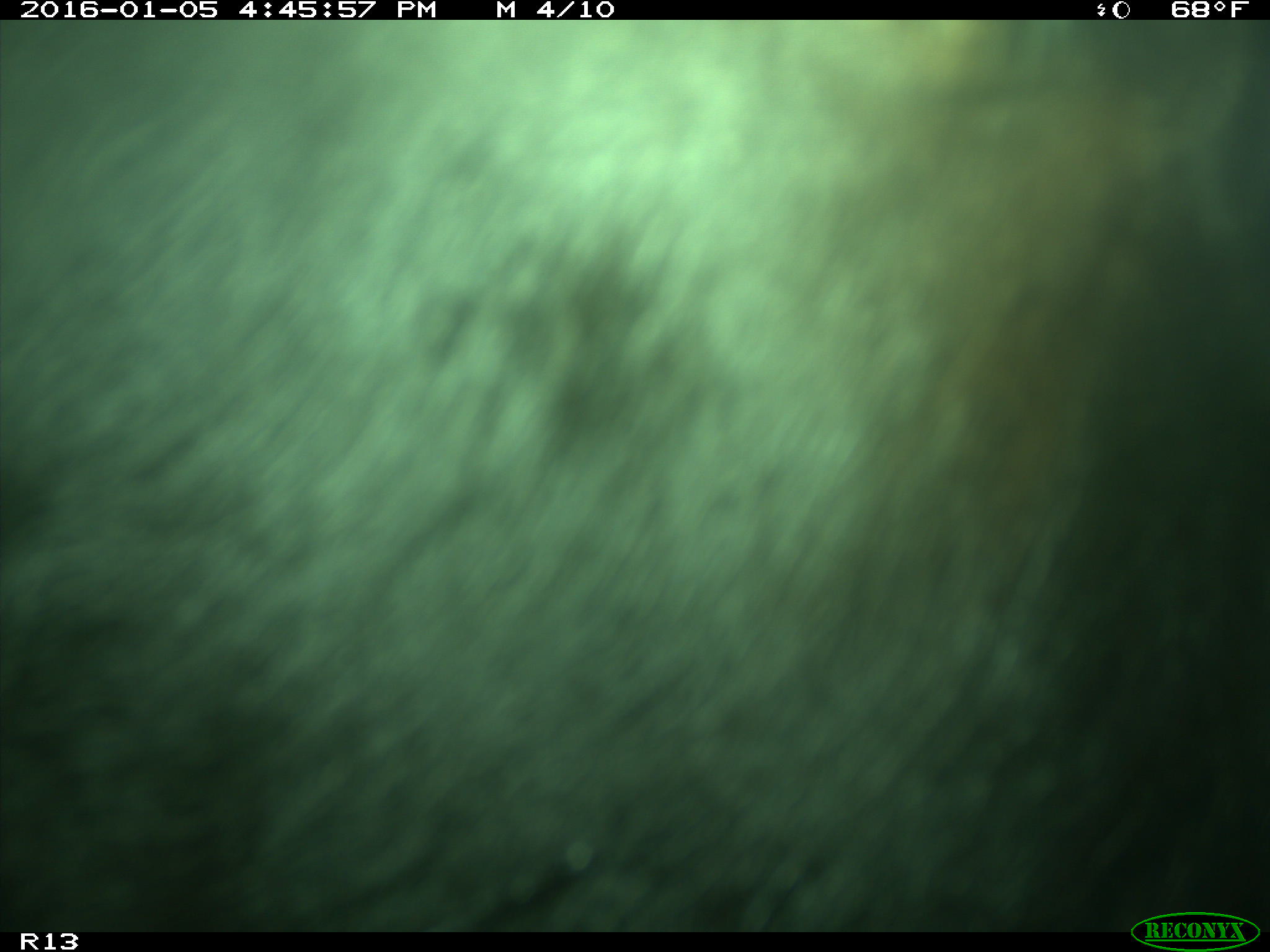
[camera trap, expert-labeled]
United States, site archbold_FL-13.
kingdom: Animalia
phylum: Chordata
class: Mammalia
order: Artiodactyla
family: Bovidae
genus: Bos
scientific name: Bos taurus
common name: domestic cow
Bos taurus (domestic cow).